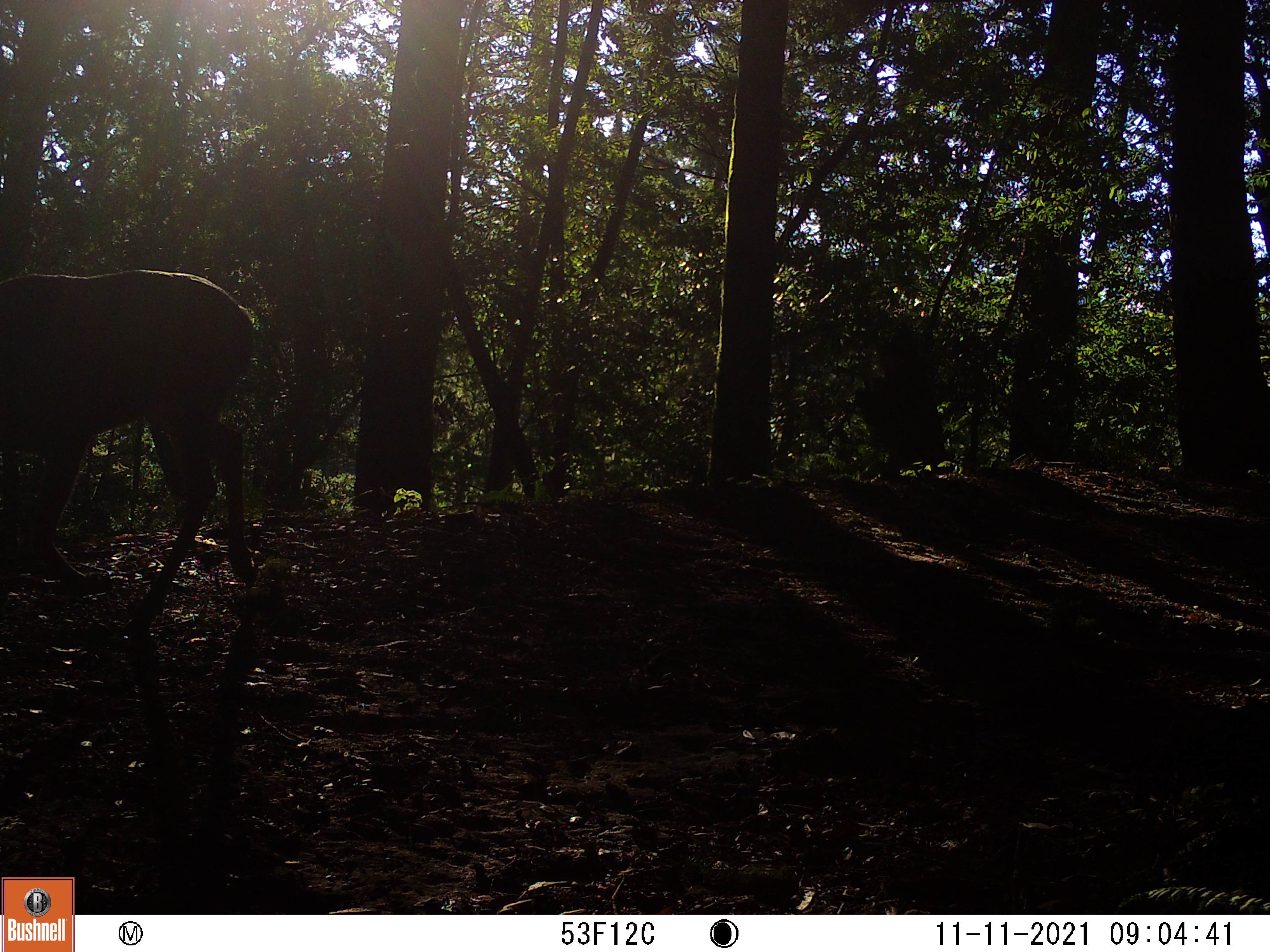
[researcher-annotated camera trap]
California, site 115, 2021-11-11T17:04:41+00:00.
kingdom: Animalia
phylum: Chordata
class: Mammalia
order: Artiodactyla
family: Cervidae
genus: Odocoileus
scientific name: Odocoileus hemionus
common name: mule deer